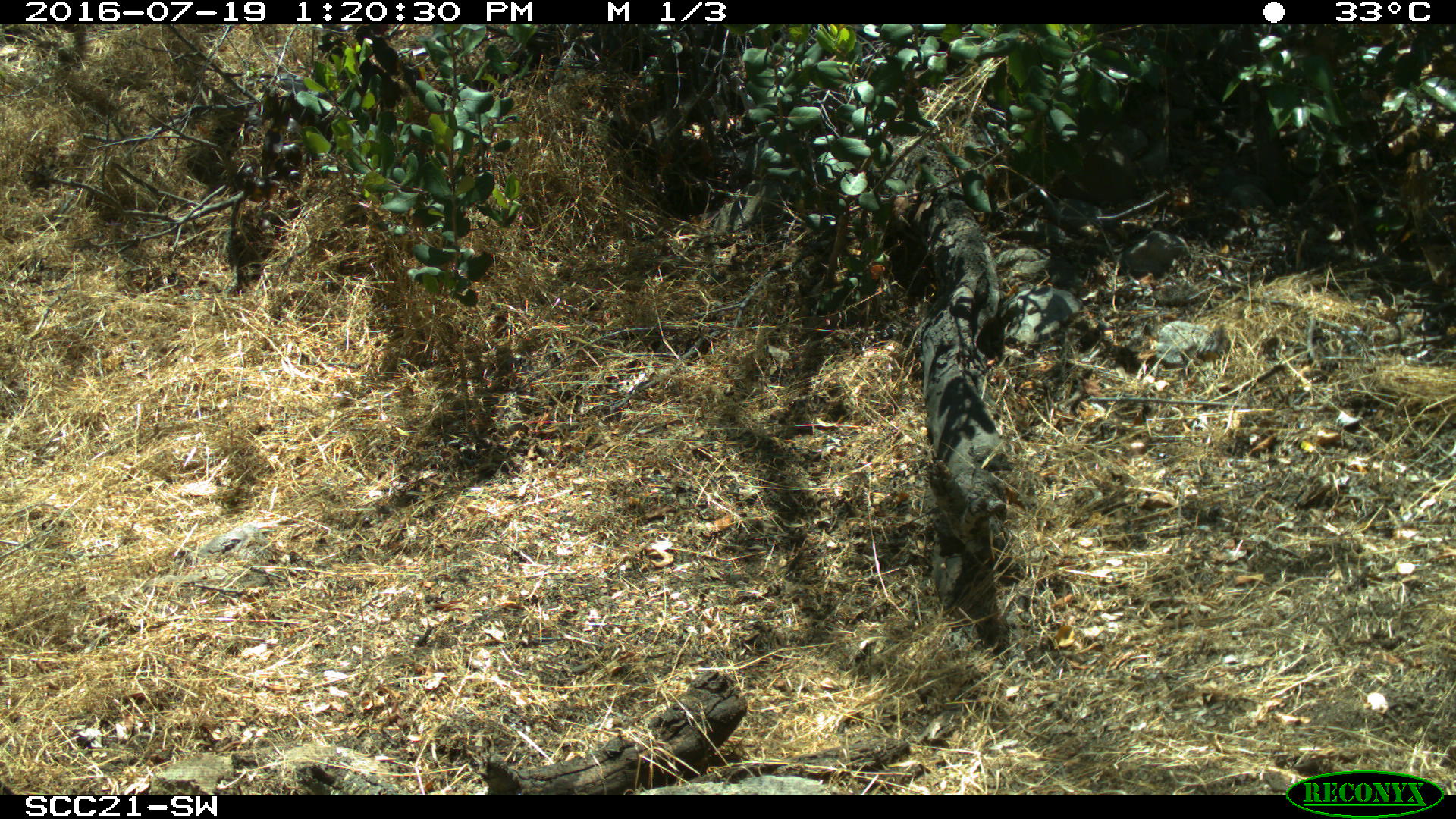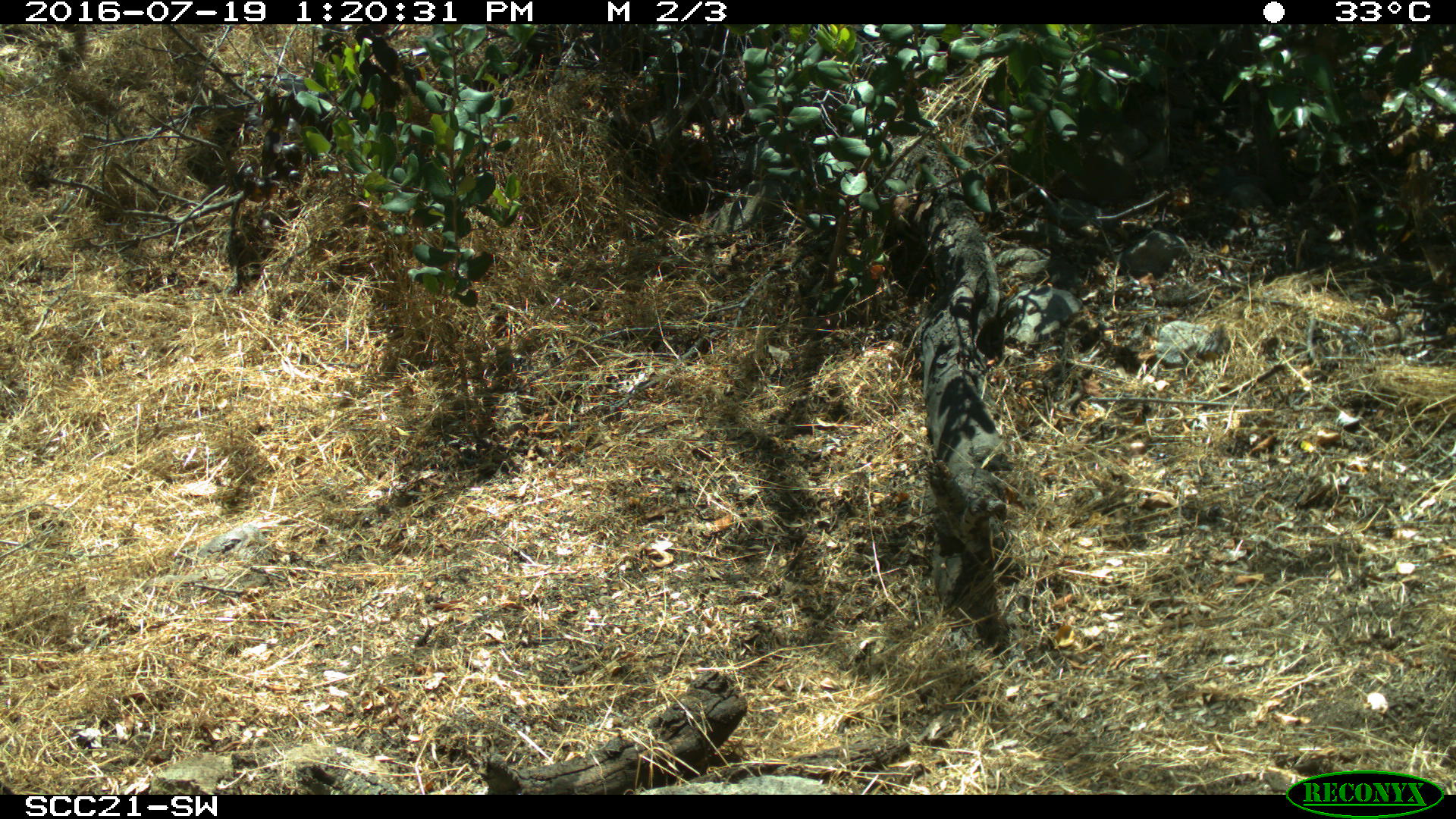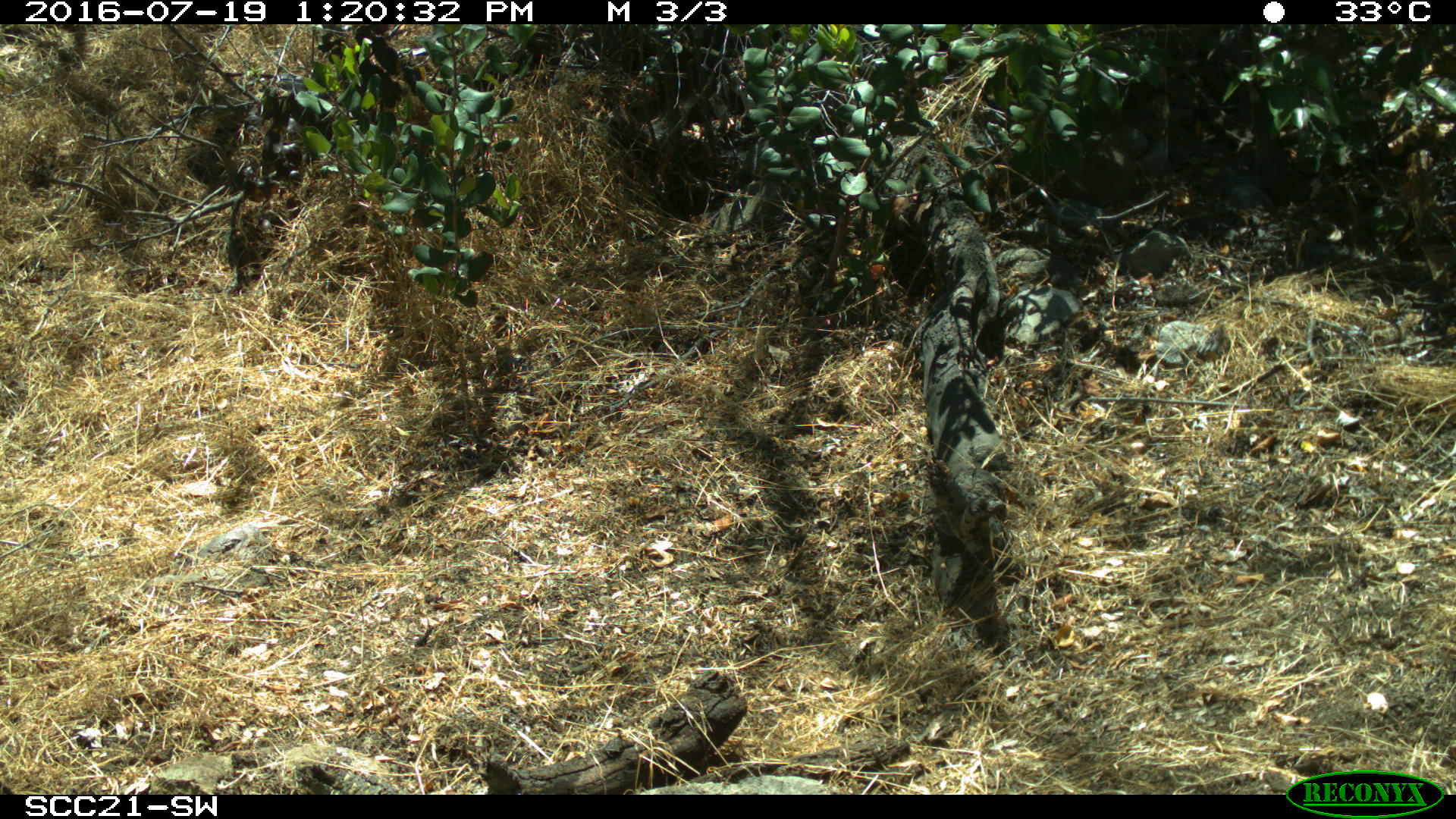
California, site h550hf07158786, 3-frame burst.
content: no animal present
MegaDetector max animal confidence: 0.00